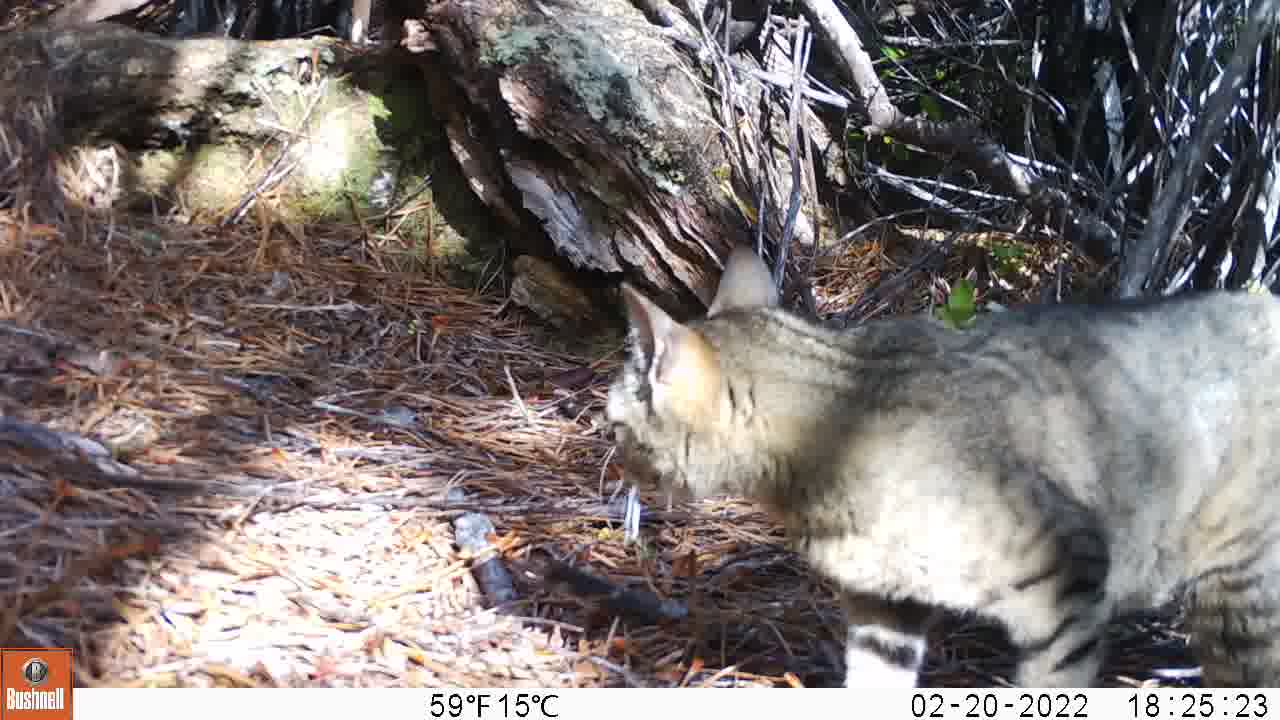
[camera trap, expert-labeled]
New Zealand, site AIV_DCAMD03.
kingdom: Animalia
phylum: Chordata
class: Mammalia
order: Carnivora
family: Felidae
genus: Felis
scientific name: Felis catus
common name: domestic cat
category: cat